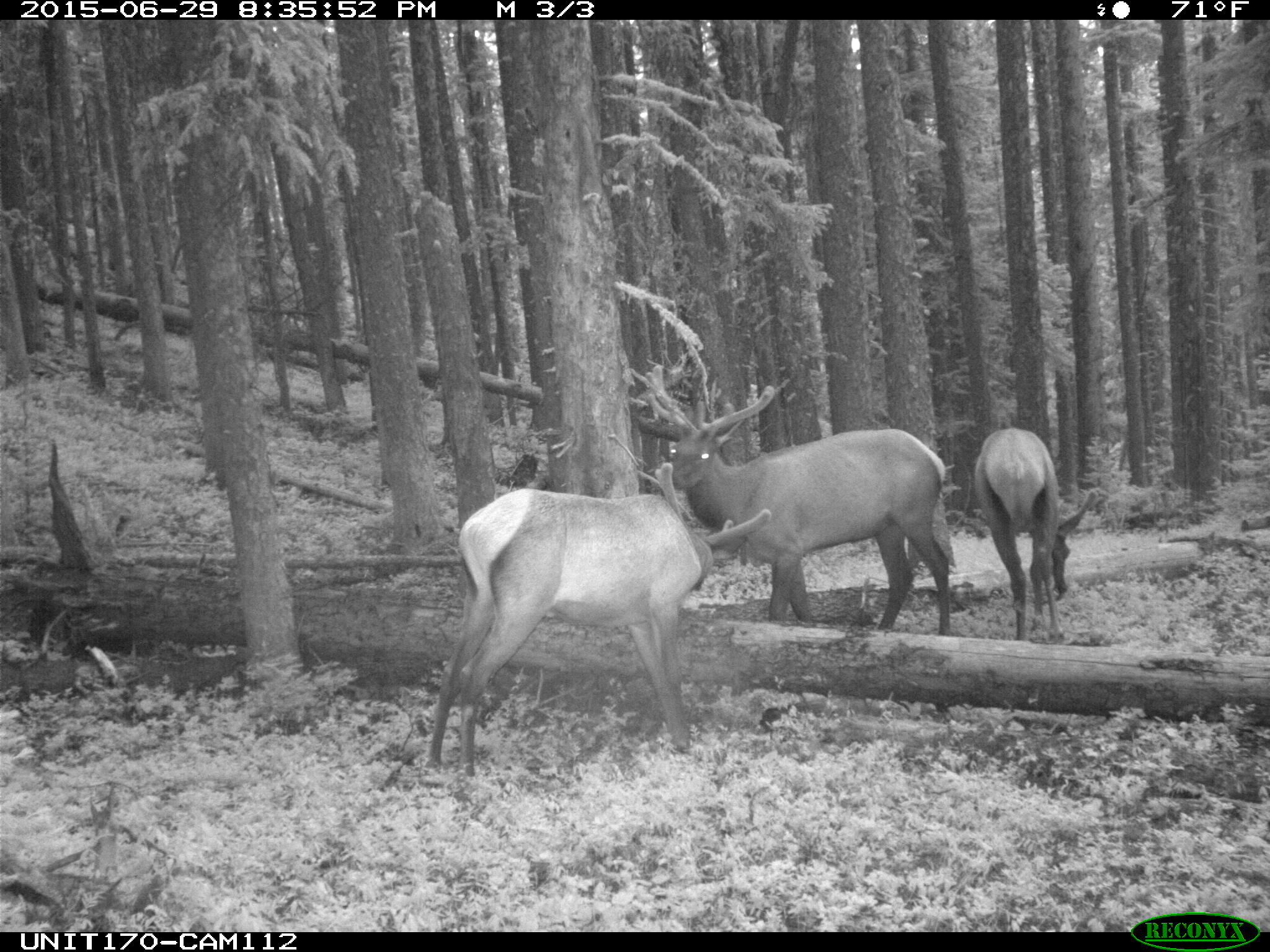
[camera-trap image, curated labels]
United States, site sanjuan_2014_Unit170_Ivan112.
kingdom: Animalia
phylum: Chordata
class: Mammalia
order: Artiodactyla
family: Cervidae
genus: Cervus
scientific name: Cervus elaphus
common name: red deer